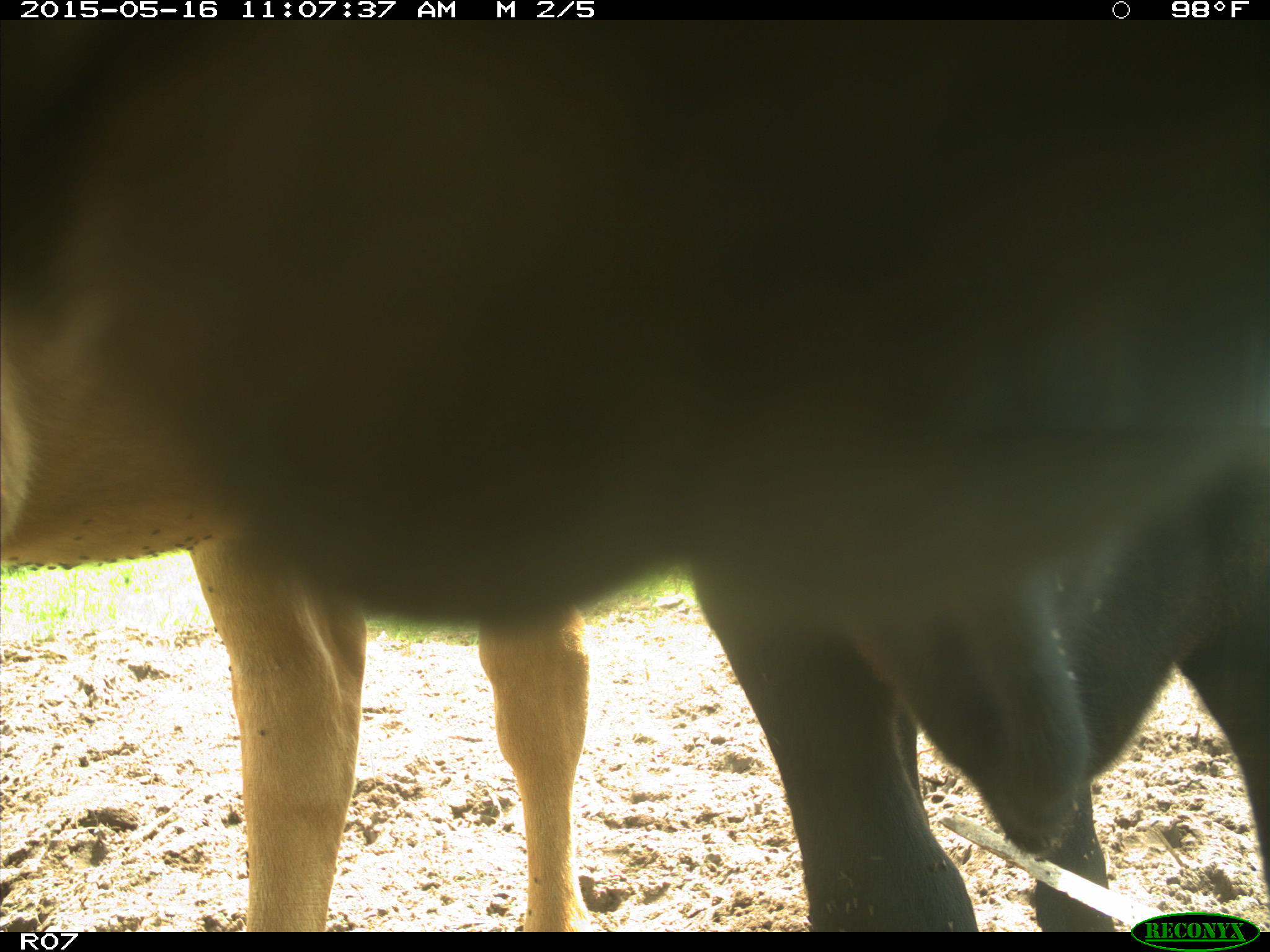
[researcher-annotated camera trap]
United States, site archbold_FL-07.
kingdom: Animalia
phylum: Chordata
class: Mammalia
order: Artiodactyla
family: Bovidae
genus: Bos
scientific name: Bos taurus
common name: domestic cow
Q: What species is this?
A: Bos taurus (domestic cow).